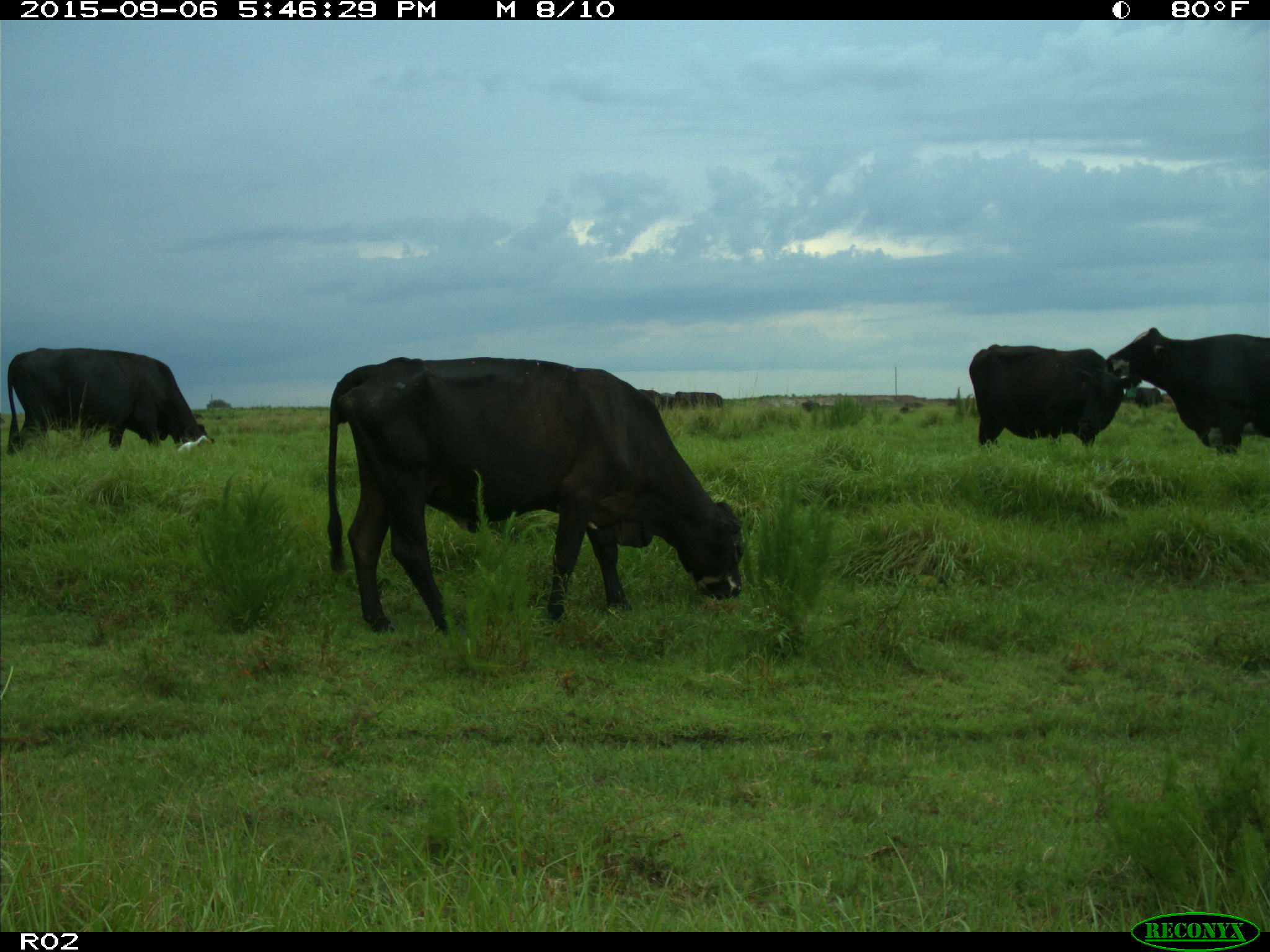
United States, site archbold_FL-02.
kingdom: Animalia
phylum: Chordata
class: Mammalia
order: Artiodactyla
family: Bovidae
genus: Bos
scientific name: Bos taurus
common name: domestic cow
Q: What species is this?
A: Bos taurus (domestic cow).